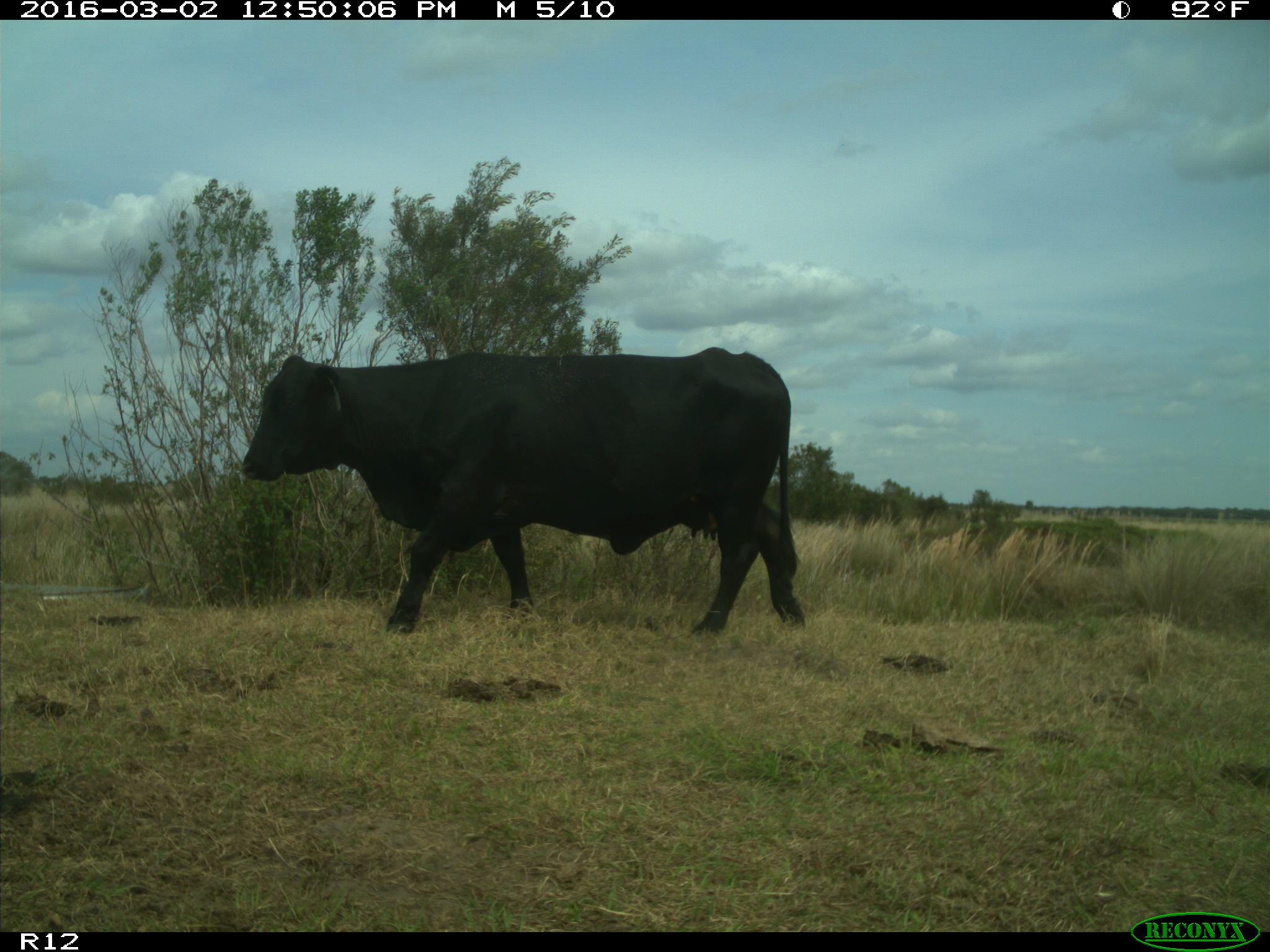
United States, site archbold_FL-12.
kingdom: Animalia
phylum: Chordata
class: Mammalia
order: Artiodactyla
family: Bovidae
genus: Bos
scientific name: Bos taurus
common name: domestic cow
Bos taurus (domestic cow).